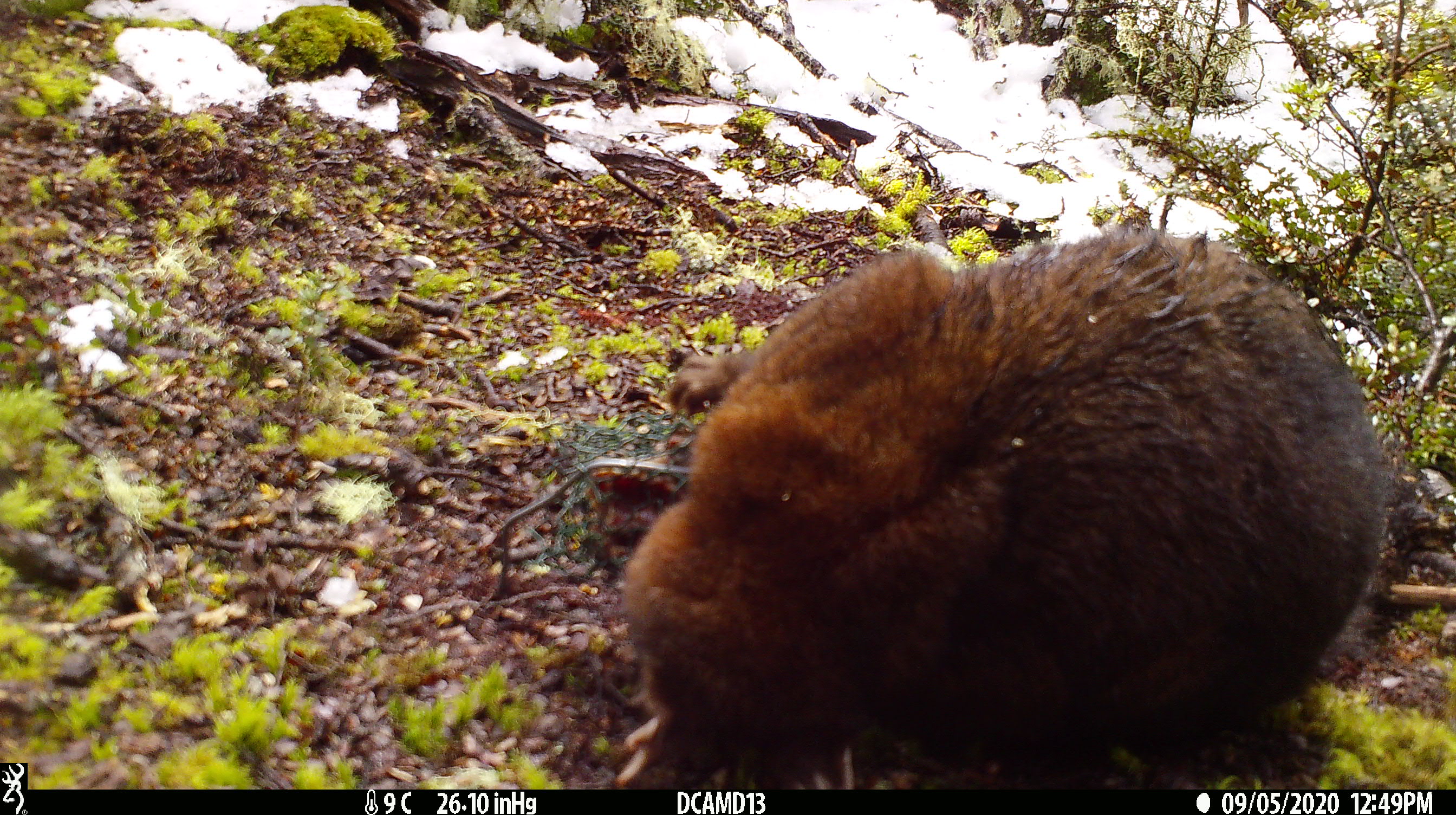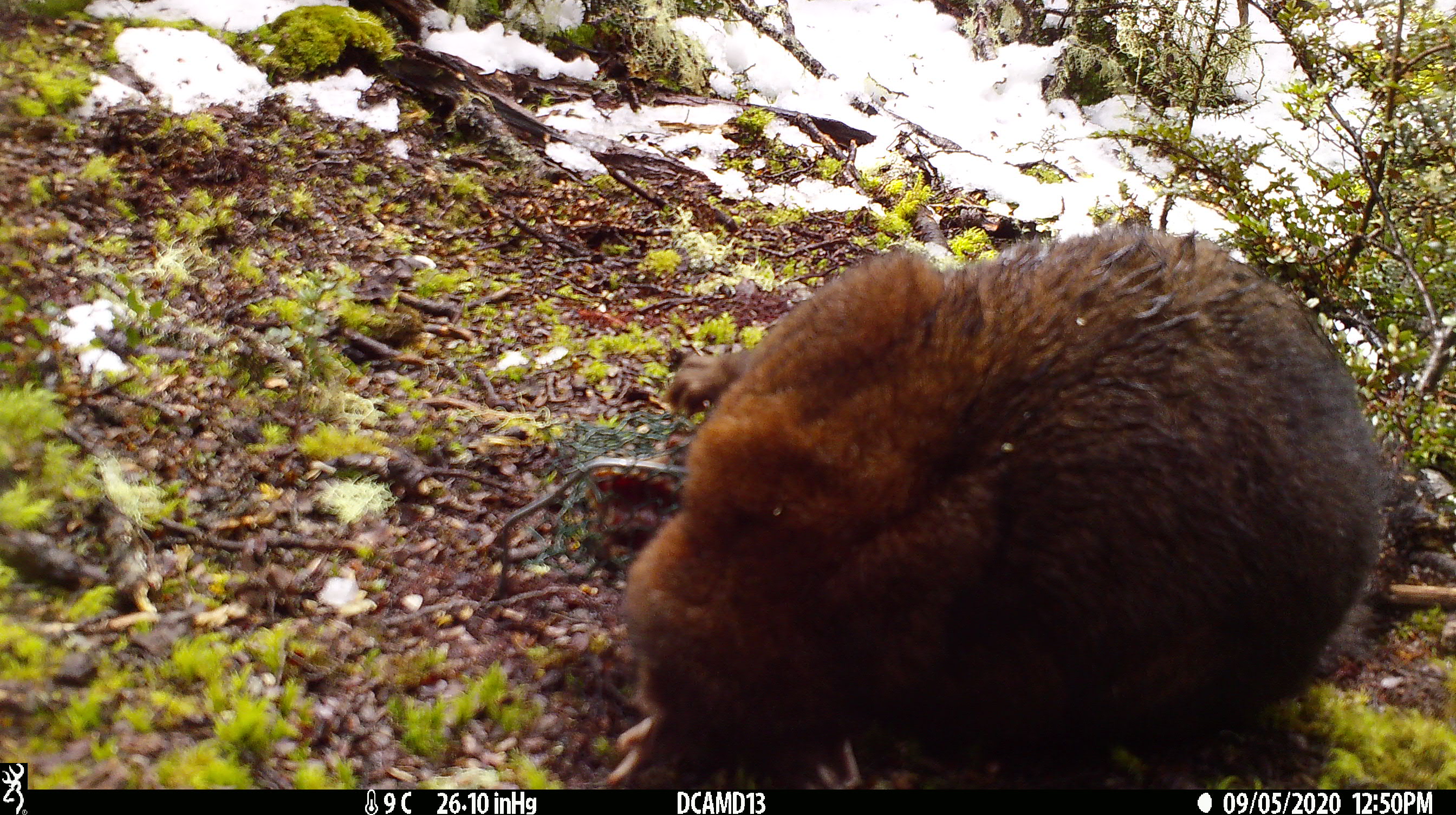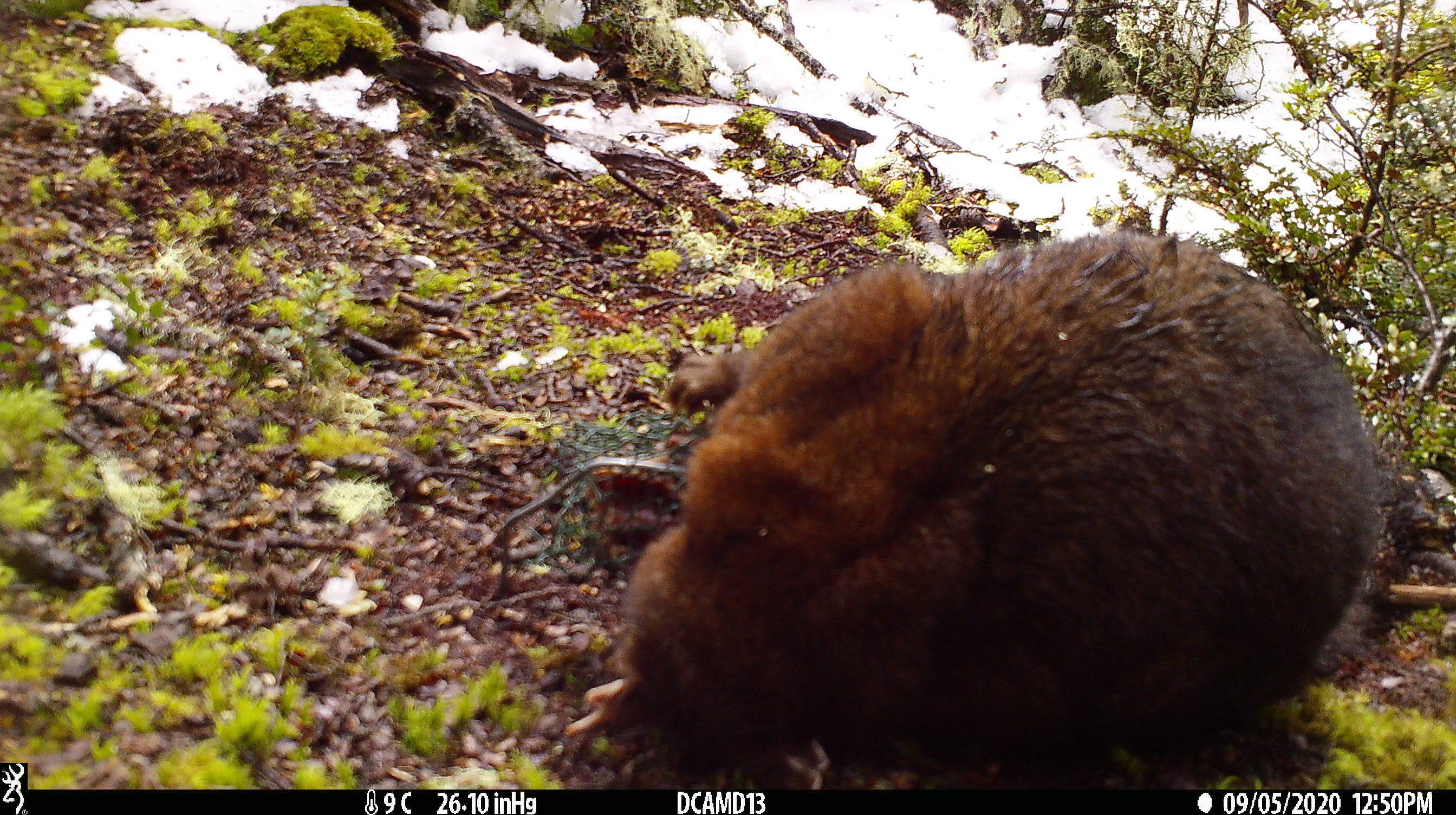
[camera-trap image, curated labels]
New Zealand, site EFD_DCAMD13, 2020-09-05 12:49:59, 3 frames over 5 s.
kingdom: Animalia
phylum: Chordata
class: Mammalia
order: Diprotodontia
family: Phalangeridae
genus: Trichosurus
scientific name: Trichosurus vulpecula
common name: common brushtail possum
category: possum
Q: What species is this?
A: Possum (common brushtail possum) (Trichosurus vulpecula).